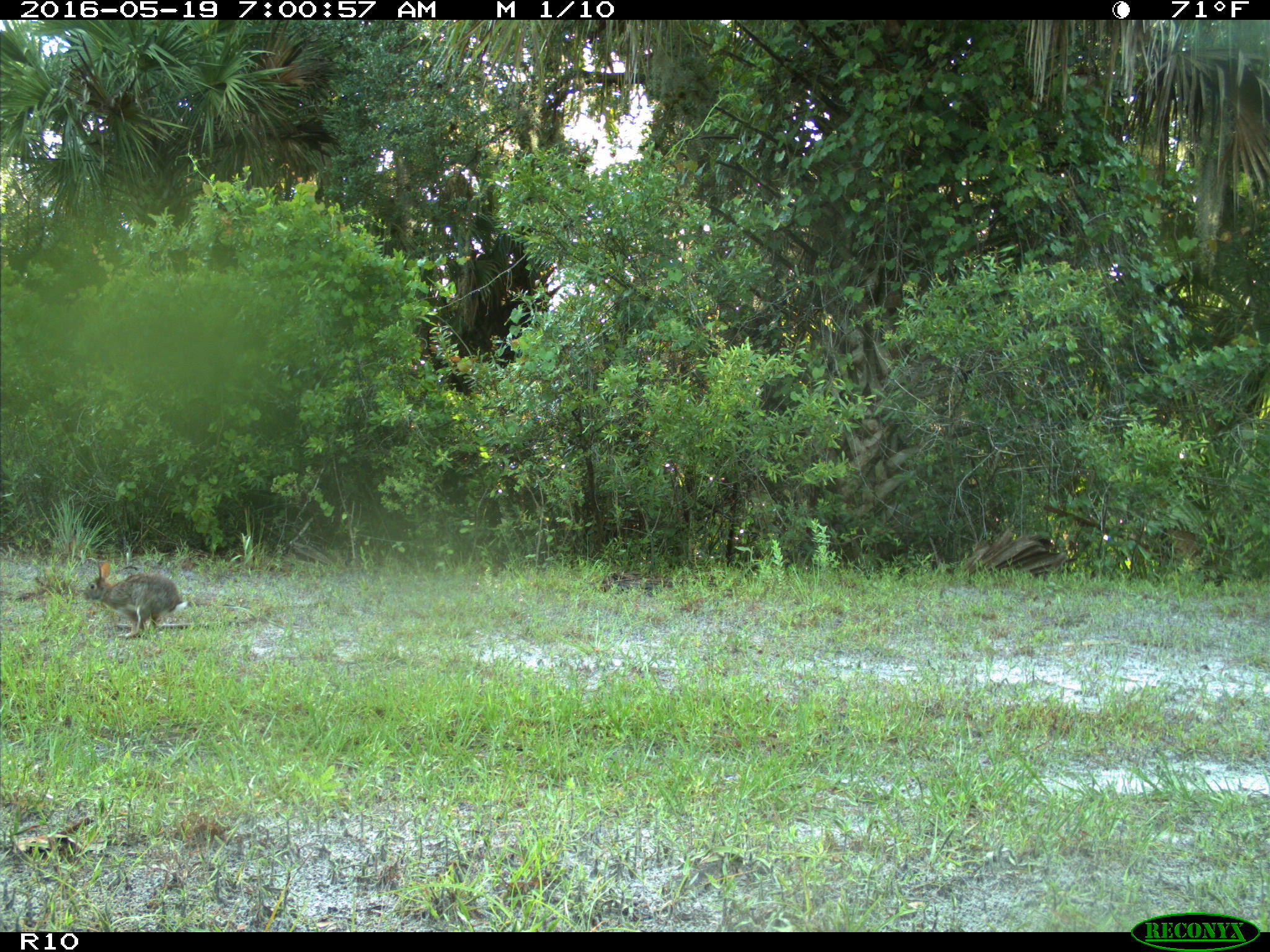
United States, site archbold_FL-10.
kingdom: Animalia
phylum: Chordata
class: Mammalia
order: Lagomorpha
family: Leporidae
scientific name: Leporidae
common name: rabbits and hares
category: unidentified rabbit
Unidentified rabbit (rabbits and hares) (Leporidae).